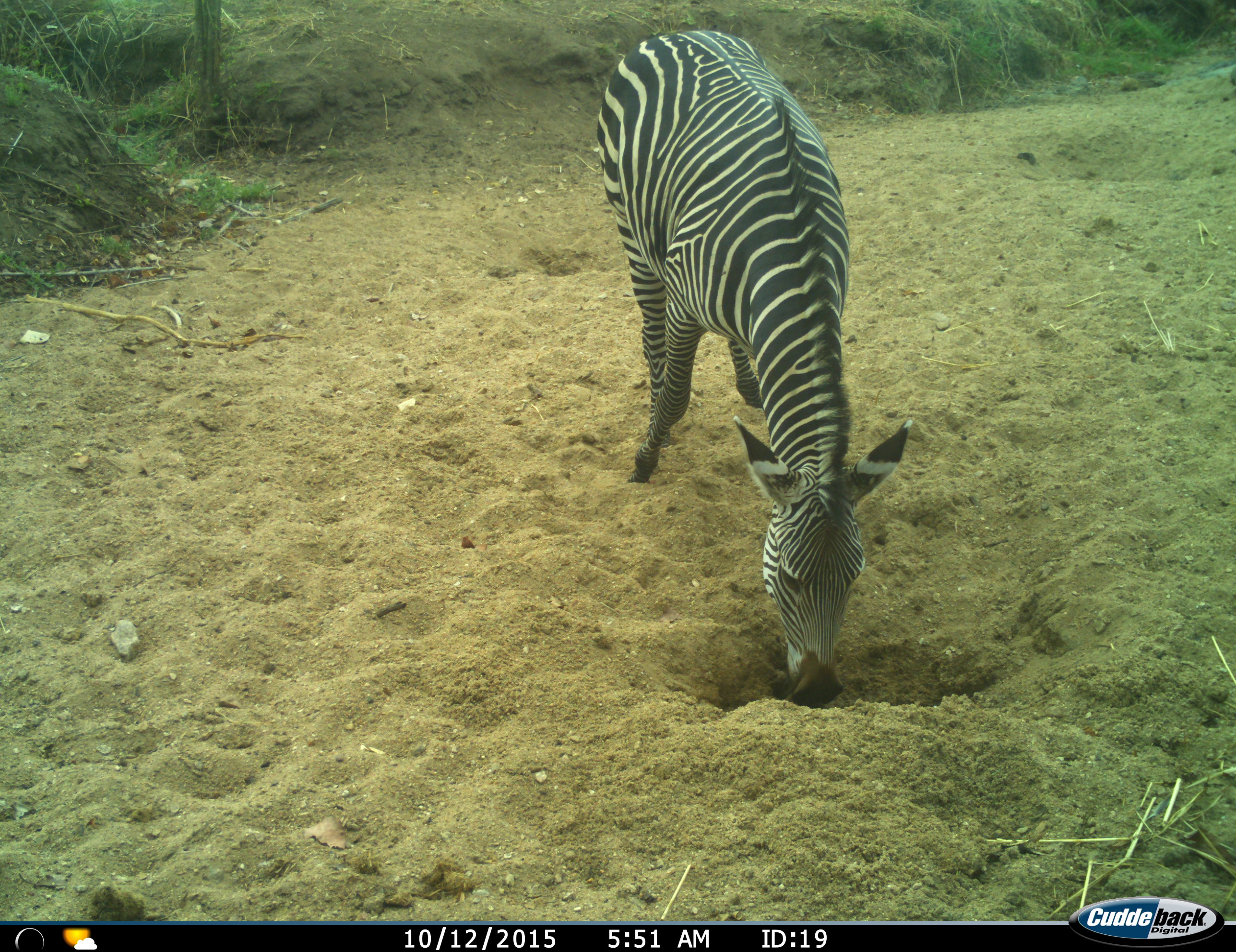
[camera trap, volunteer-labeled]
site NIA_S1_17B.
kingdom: Animalia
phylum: Chordata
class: Mammalia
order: Perissodactyla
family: Equidae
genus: Equus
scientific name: Equus quagga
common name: plains zebra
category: zebraplains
Zebraplains (plains zebra) (Equus quagga), count 1. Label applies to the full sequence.